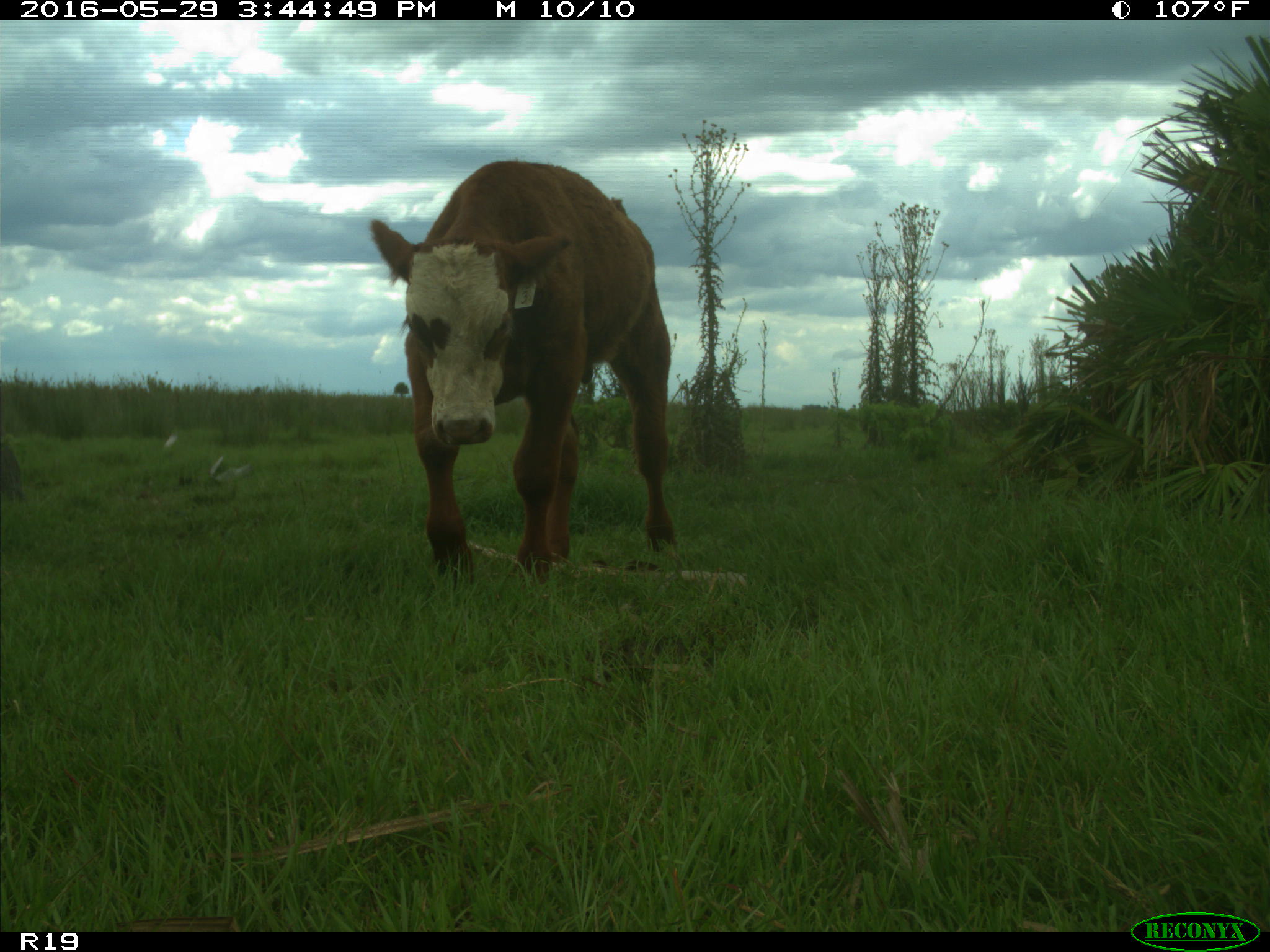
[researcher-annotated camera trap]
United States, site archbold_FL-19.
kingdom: Animalia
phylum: Chordata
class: Mammalia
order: Artiodactyla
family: Bovidae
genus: Bos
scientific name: Bos taurus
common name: domestic cow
Bos taurus (domestic cow).